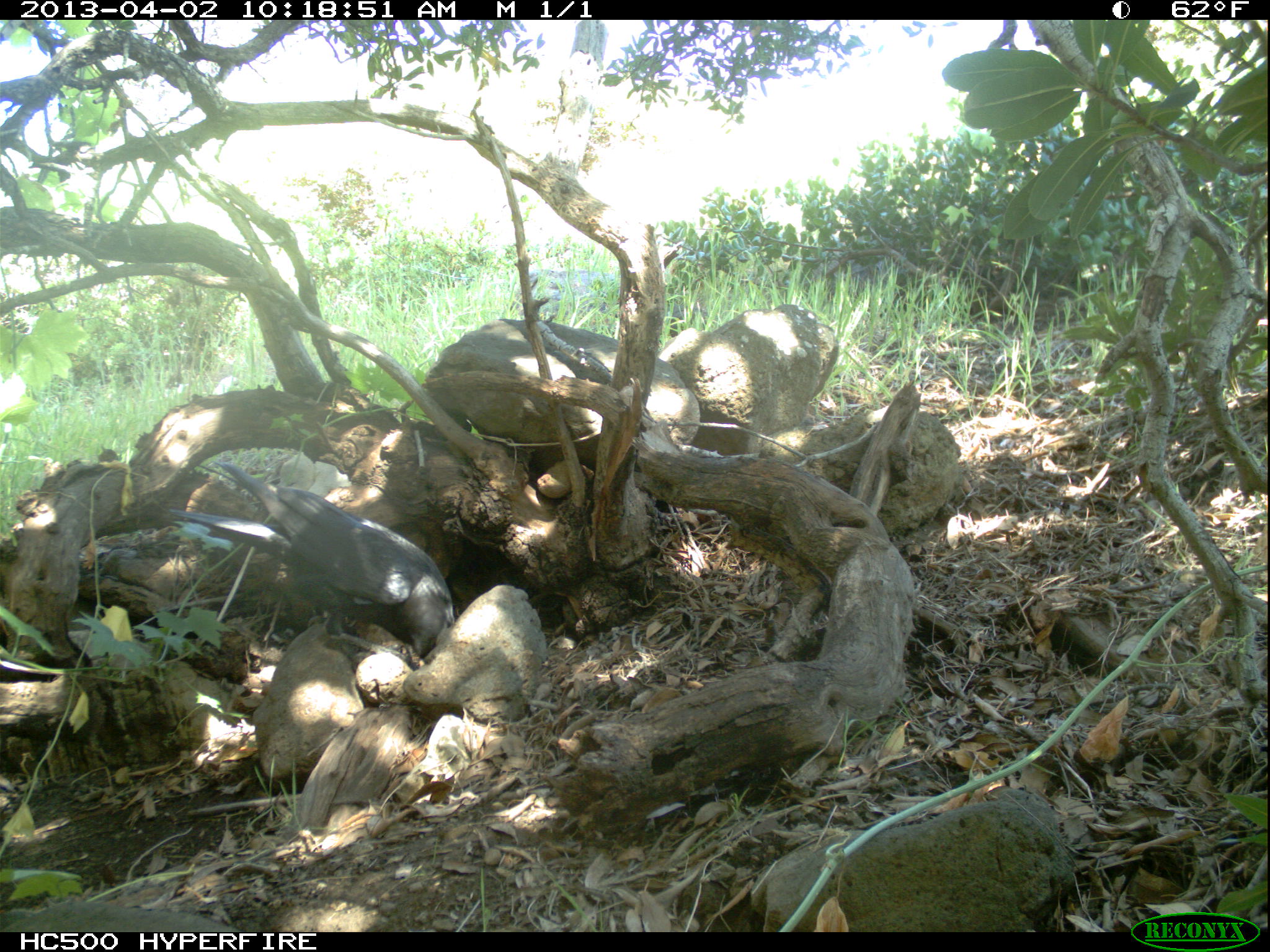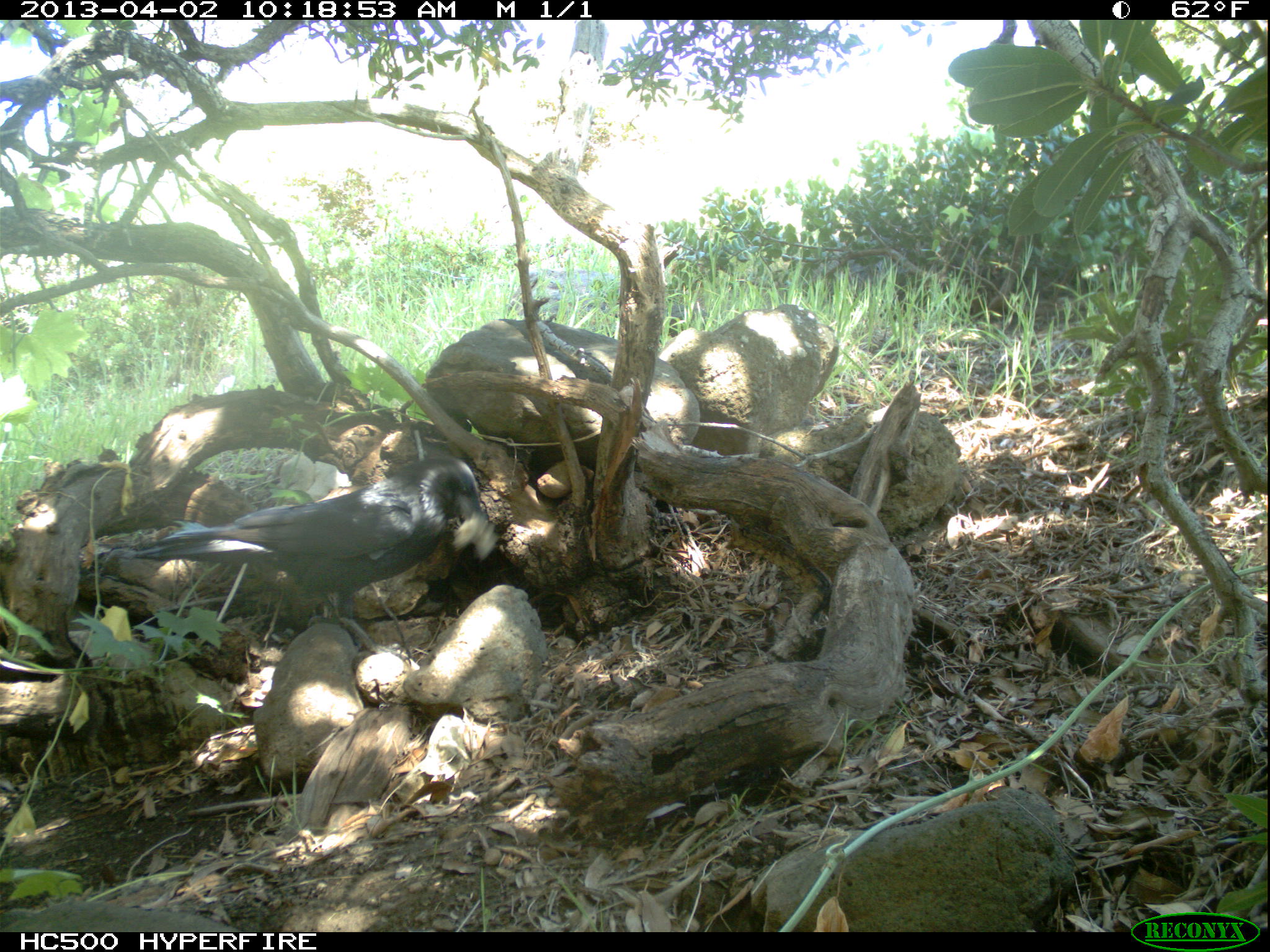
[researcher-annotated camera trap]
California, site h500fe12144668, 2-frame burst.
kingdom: Animalia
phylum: Chordata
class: Aves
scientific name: Aves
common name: bird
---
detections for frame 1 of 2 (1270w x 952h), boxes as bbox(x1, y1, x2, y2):
bird: bbox(168, 460, 454, 671)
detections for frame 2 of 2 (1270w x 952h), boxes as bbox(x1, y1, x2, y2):
bird: bbox(97, 457, 486, 667)